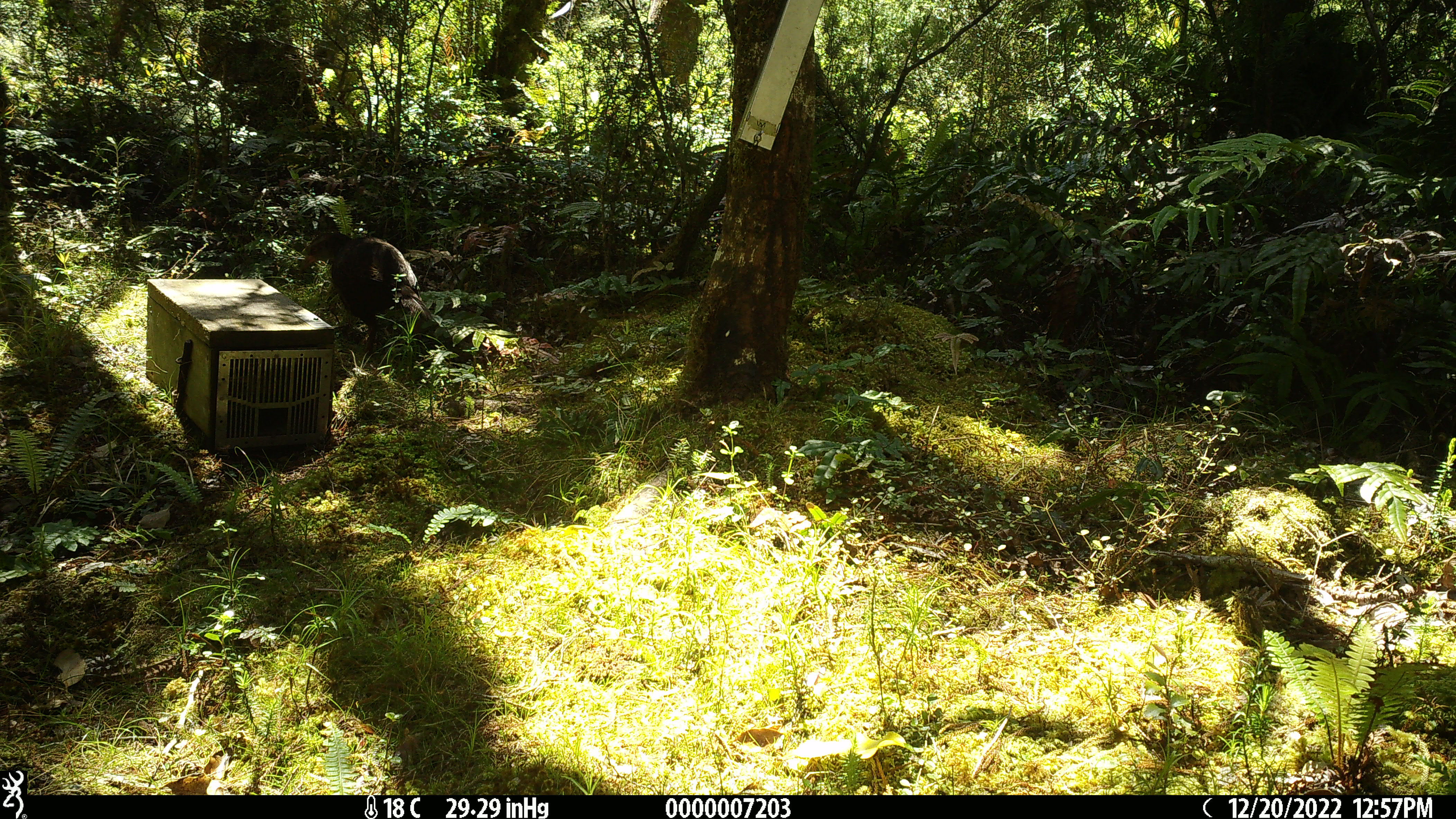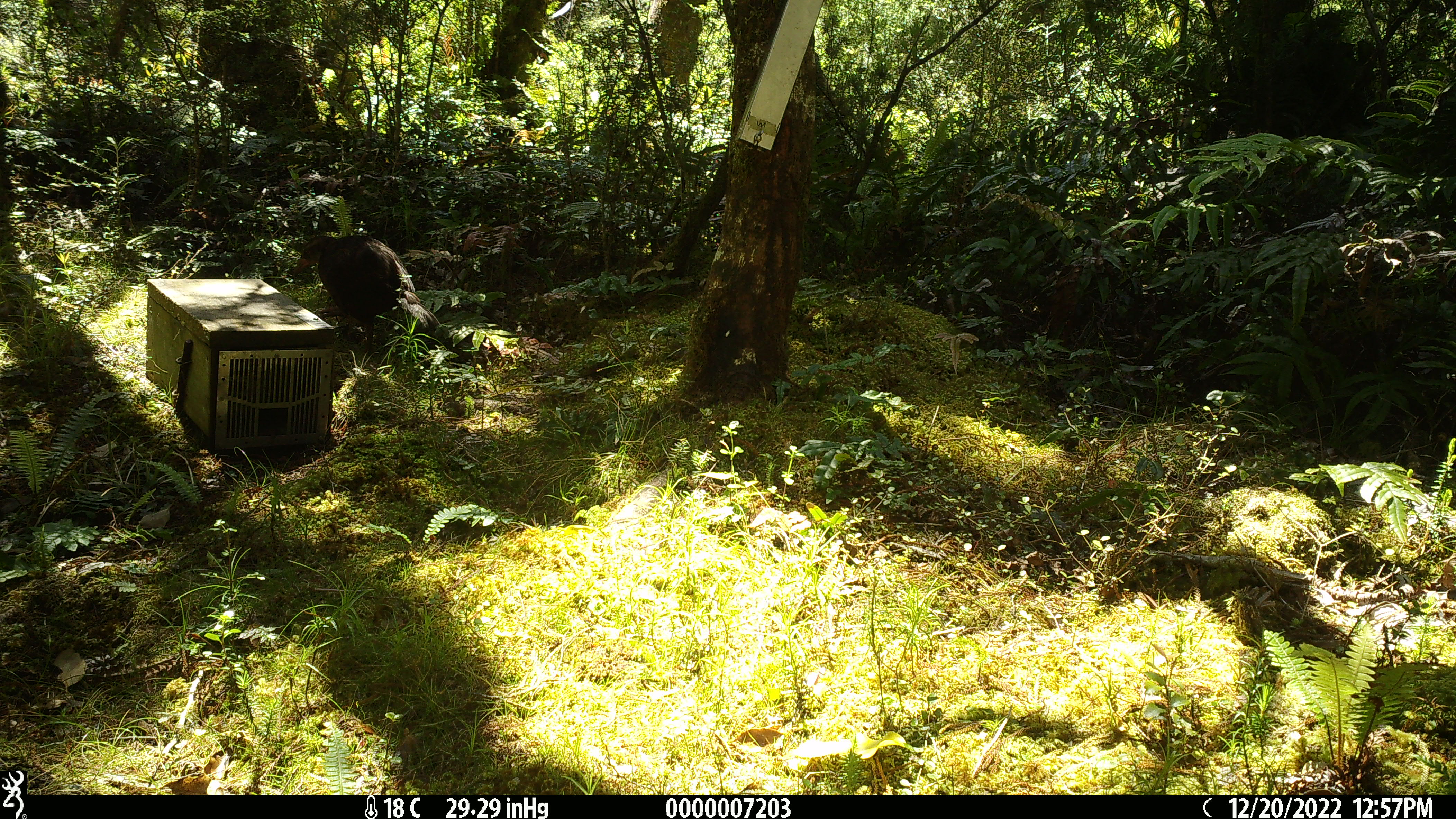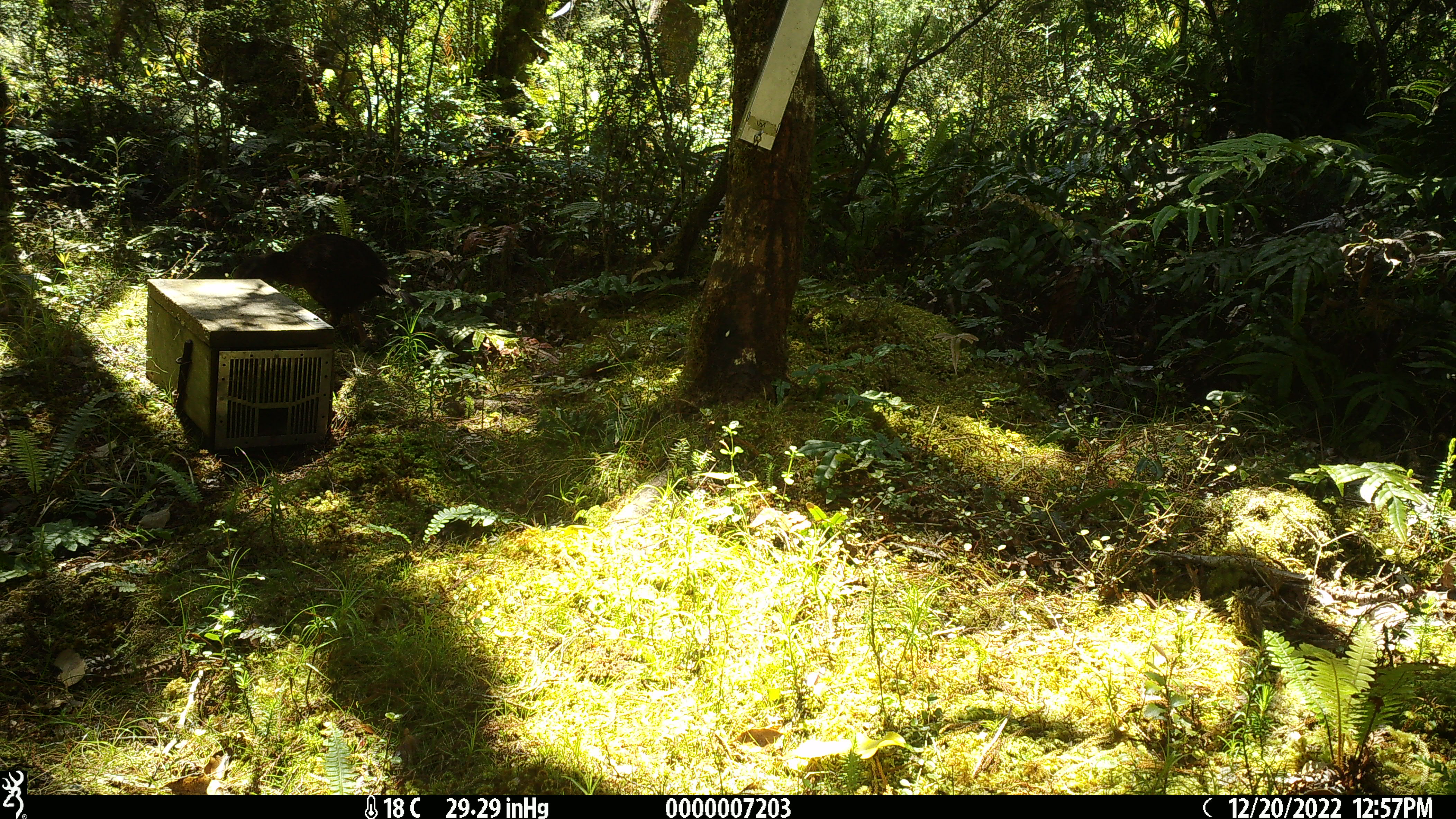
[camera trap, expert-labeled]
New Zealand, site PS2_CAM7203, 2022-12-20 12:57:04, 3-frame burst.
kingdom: Animalia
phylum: Chordata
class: Aves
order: Gruiformes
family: Rallidae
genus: Gallirallus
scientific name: Gallirallus australis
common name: weka